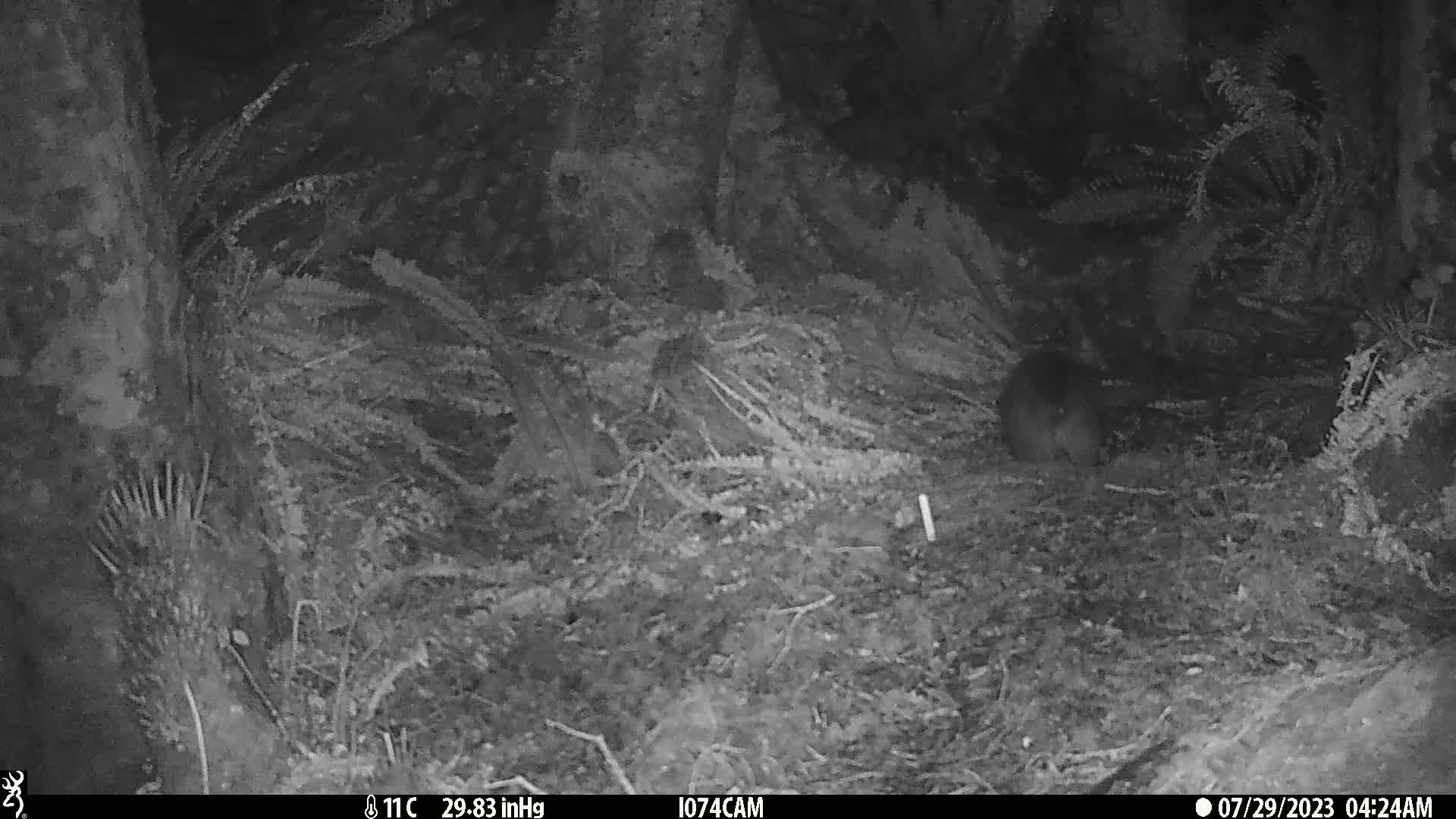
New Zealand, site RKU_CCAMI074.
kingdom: Animalia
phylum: Chordata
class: Mammalia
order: Diprotodontia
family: Phalangeridae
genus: Trichosurus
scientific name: Trichosurus vulpecula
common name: common brushtail possum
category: possum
Possum (common brushtail possum) (Trichosurus vulpecula).